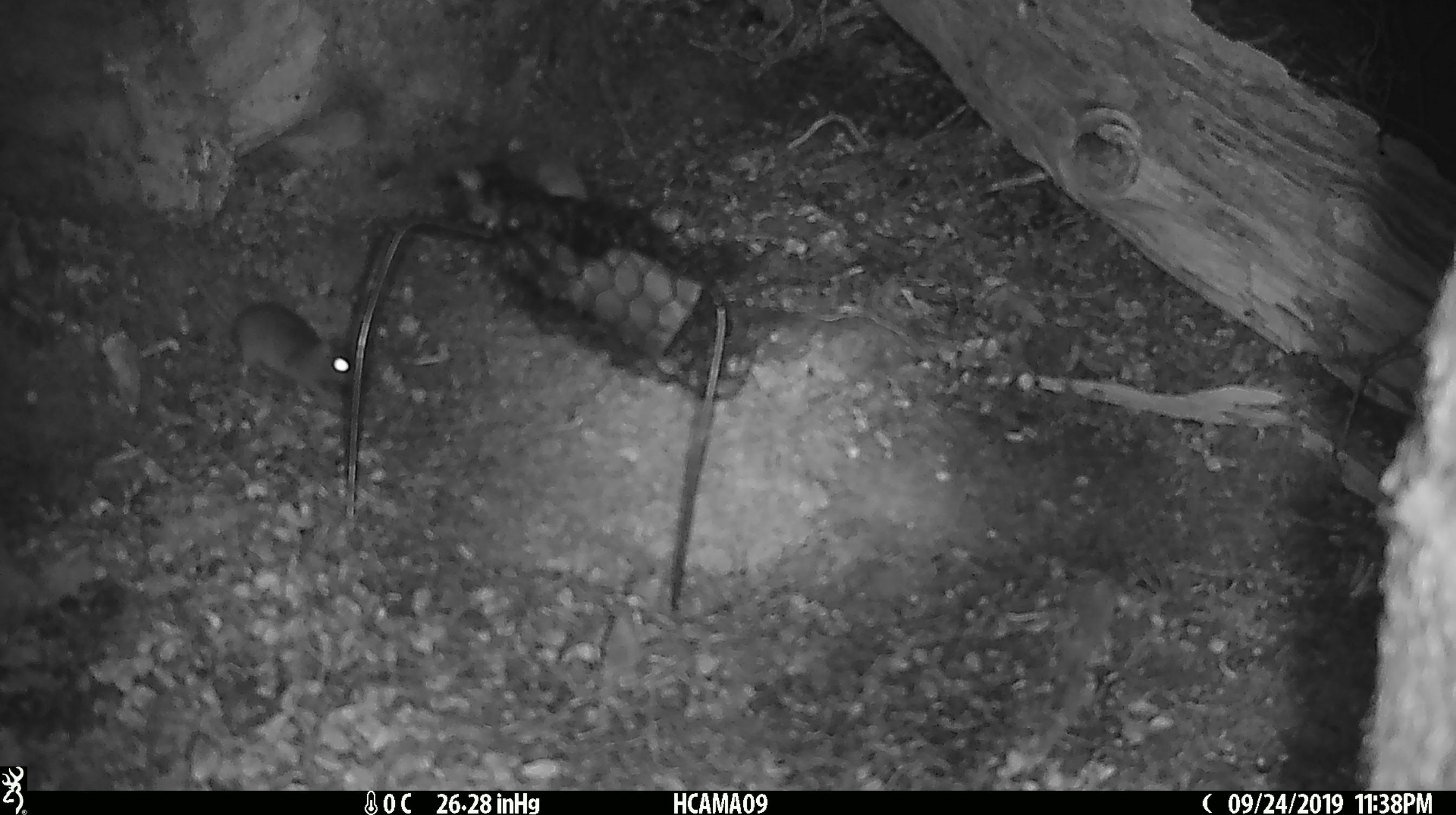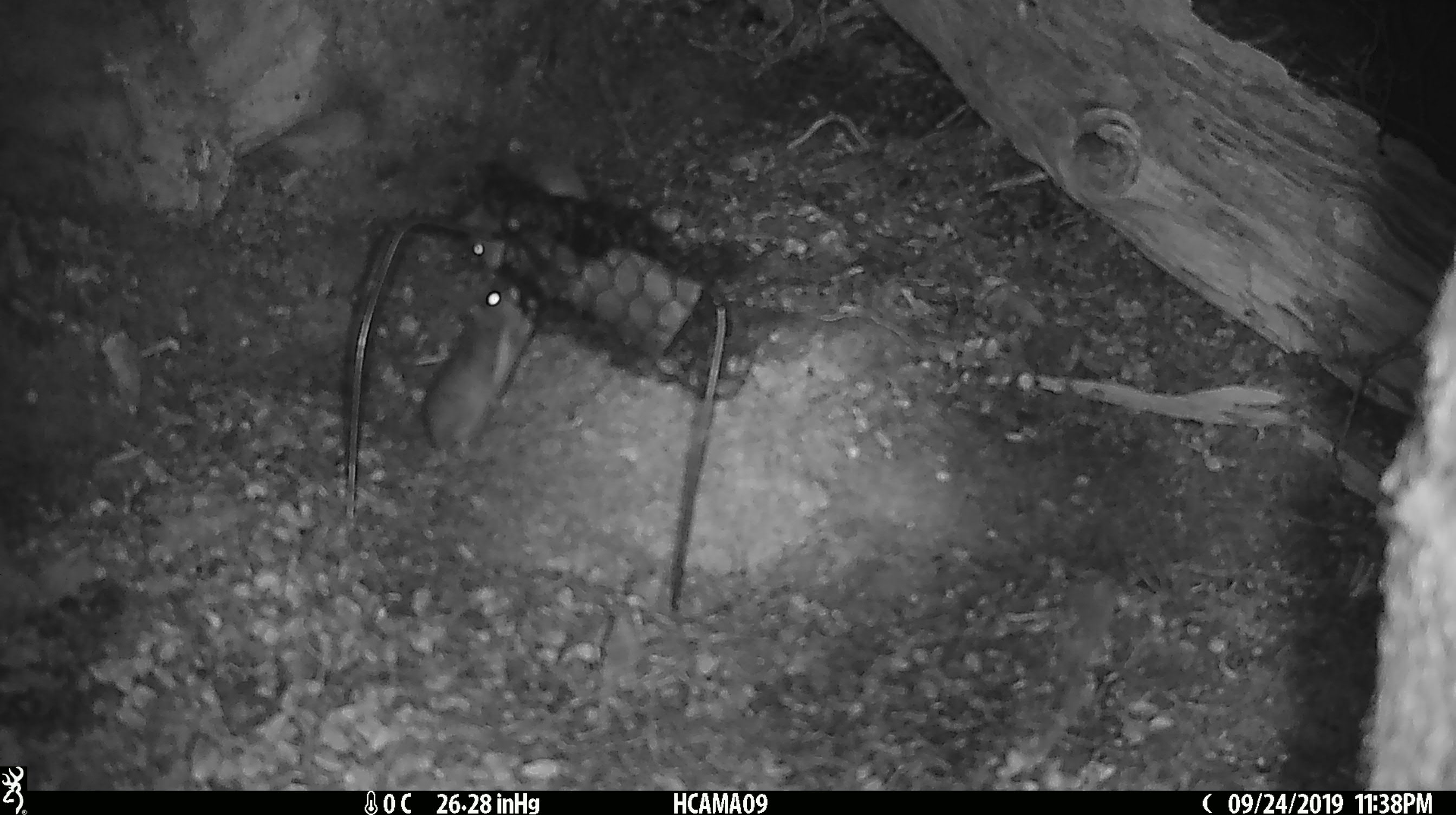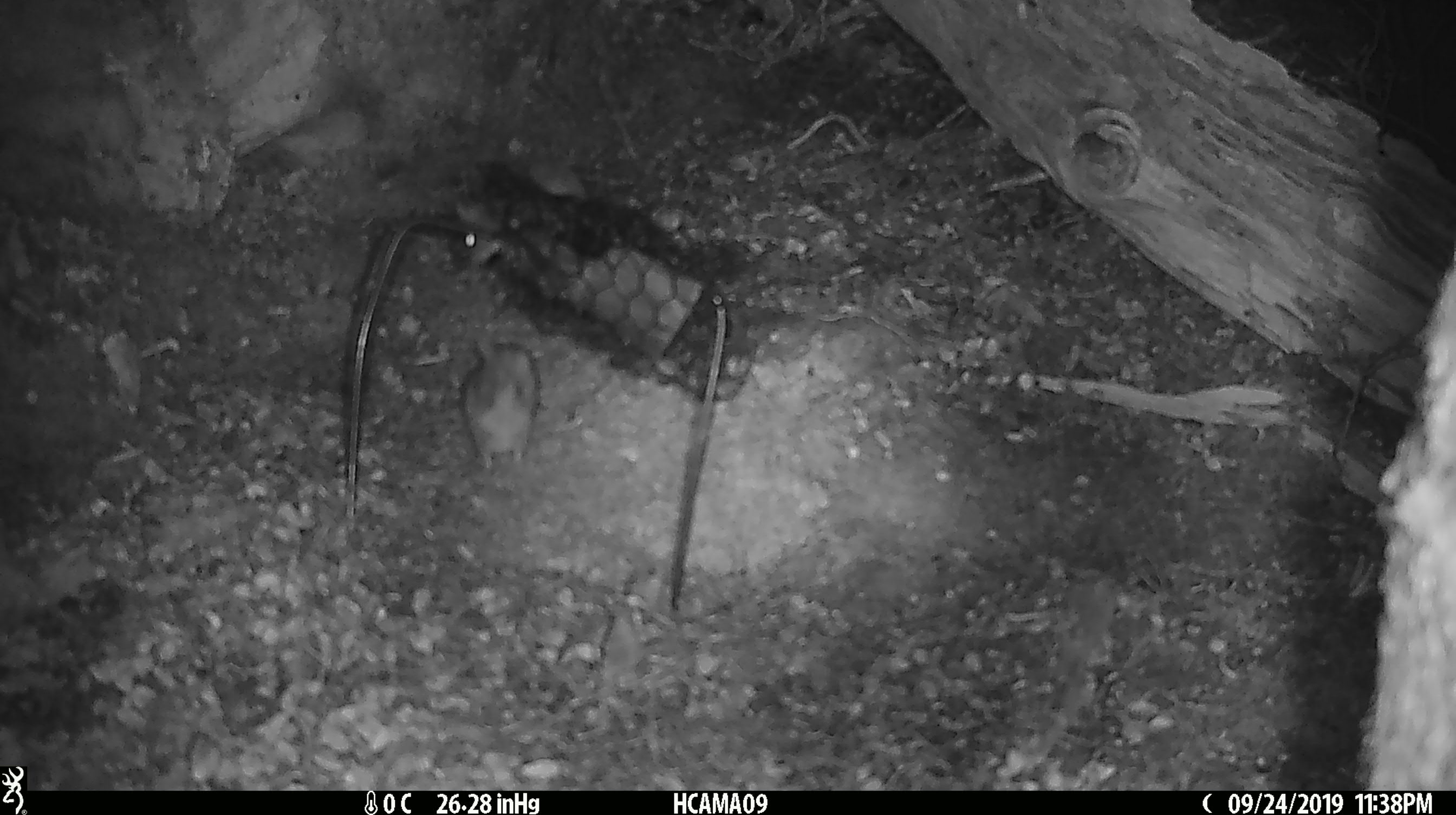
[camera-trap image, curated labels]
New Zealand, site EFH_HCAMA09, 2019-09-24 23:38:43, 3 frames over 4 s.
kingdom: Animalia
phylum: Chordata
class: Mammalia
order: Rodentia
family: Muridae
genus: Mus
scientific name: Mus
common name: mouse